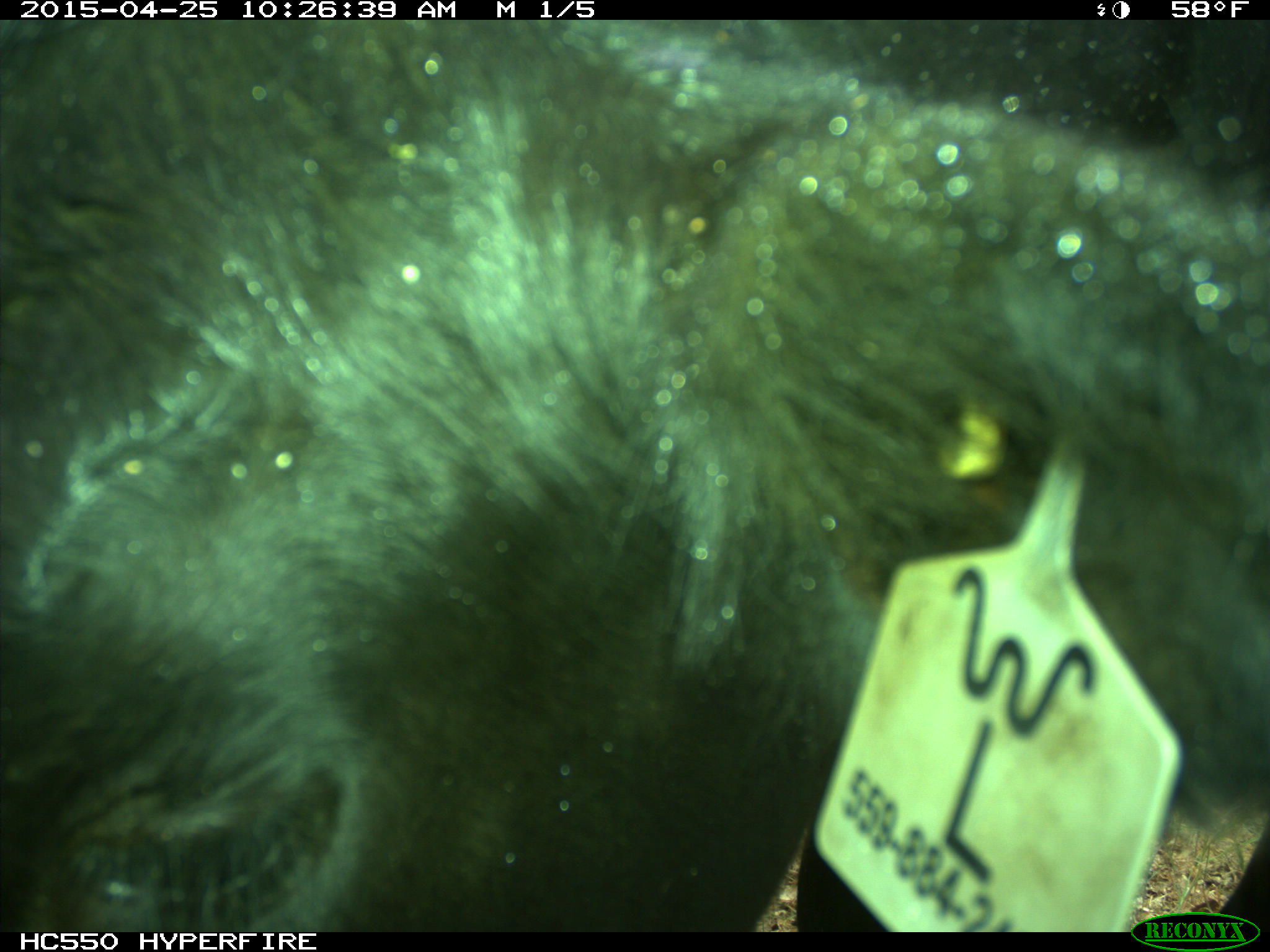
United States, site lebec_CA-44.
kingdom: Animalia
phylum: Chordata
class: Mammalia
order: Artiodactyla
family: Suidae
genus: Sus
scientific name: Sus scrofa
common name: wild boar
Sus scrofa (wild boar).